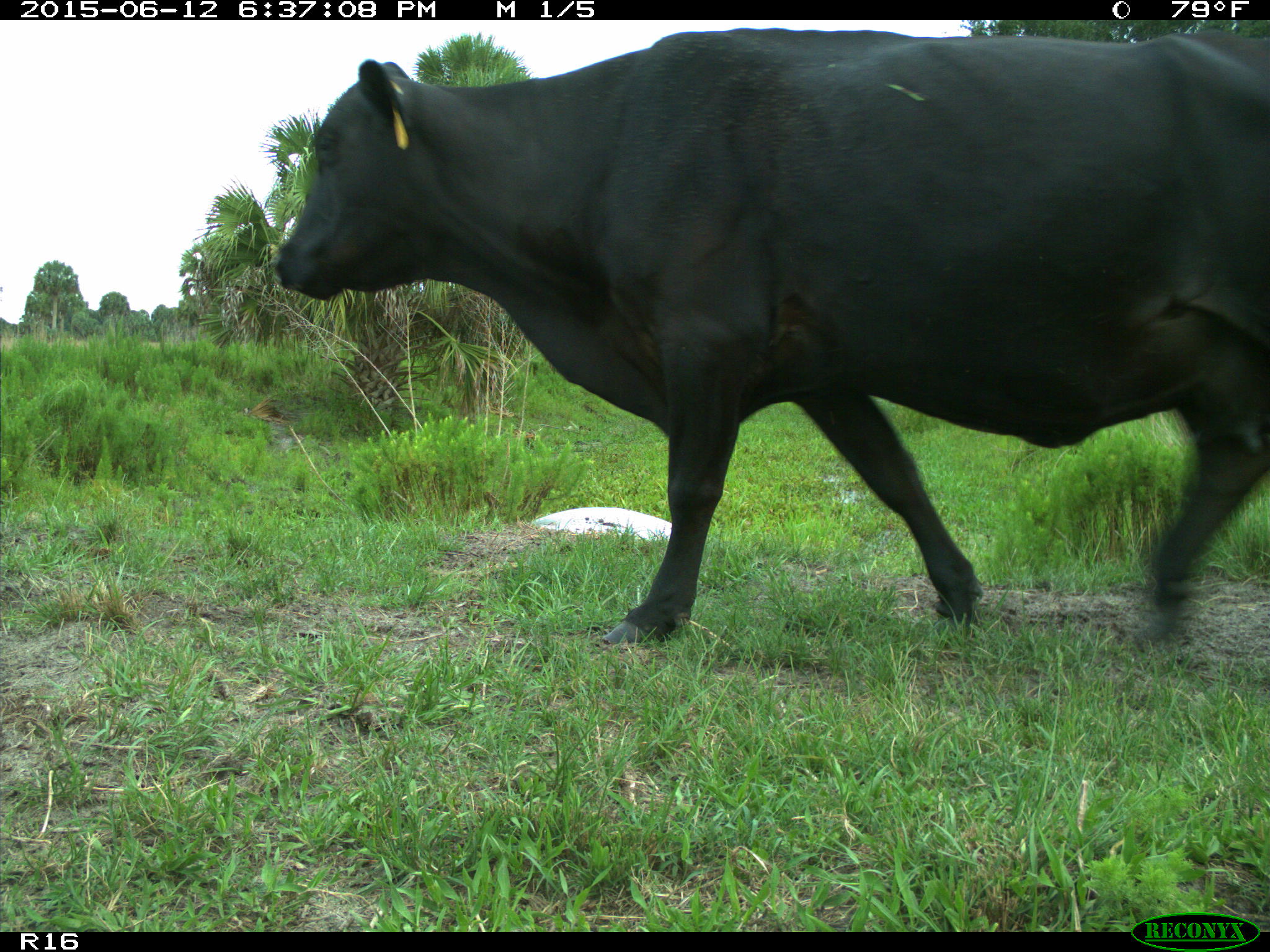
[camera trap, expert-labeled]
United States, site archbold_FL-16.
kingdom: Animalia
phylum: Chordata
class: Mammalia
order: Artiodactyla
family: Bovidae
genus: Bos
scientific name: Bos taurus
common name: domestic cow